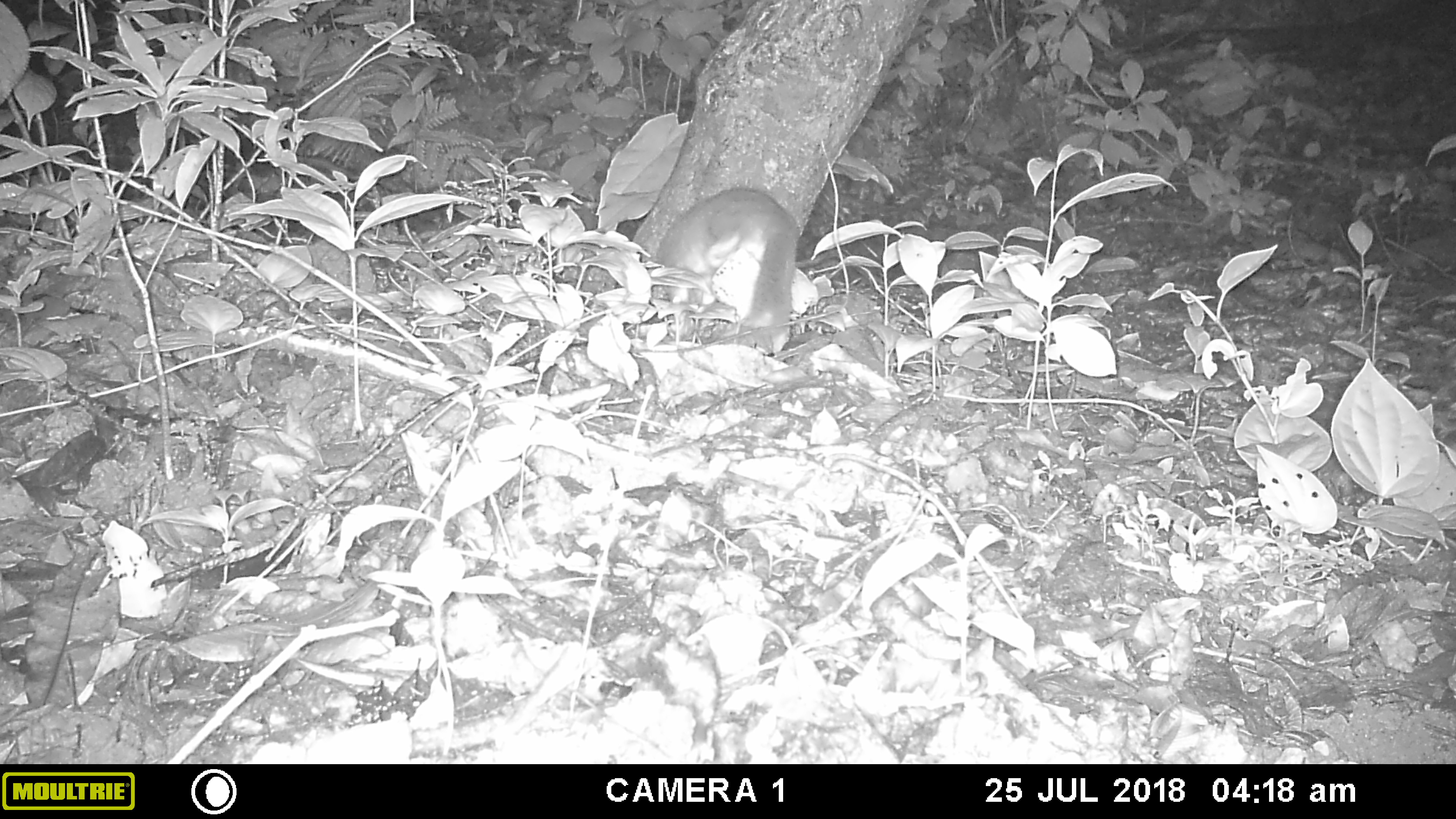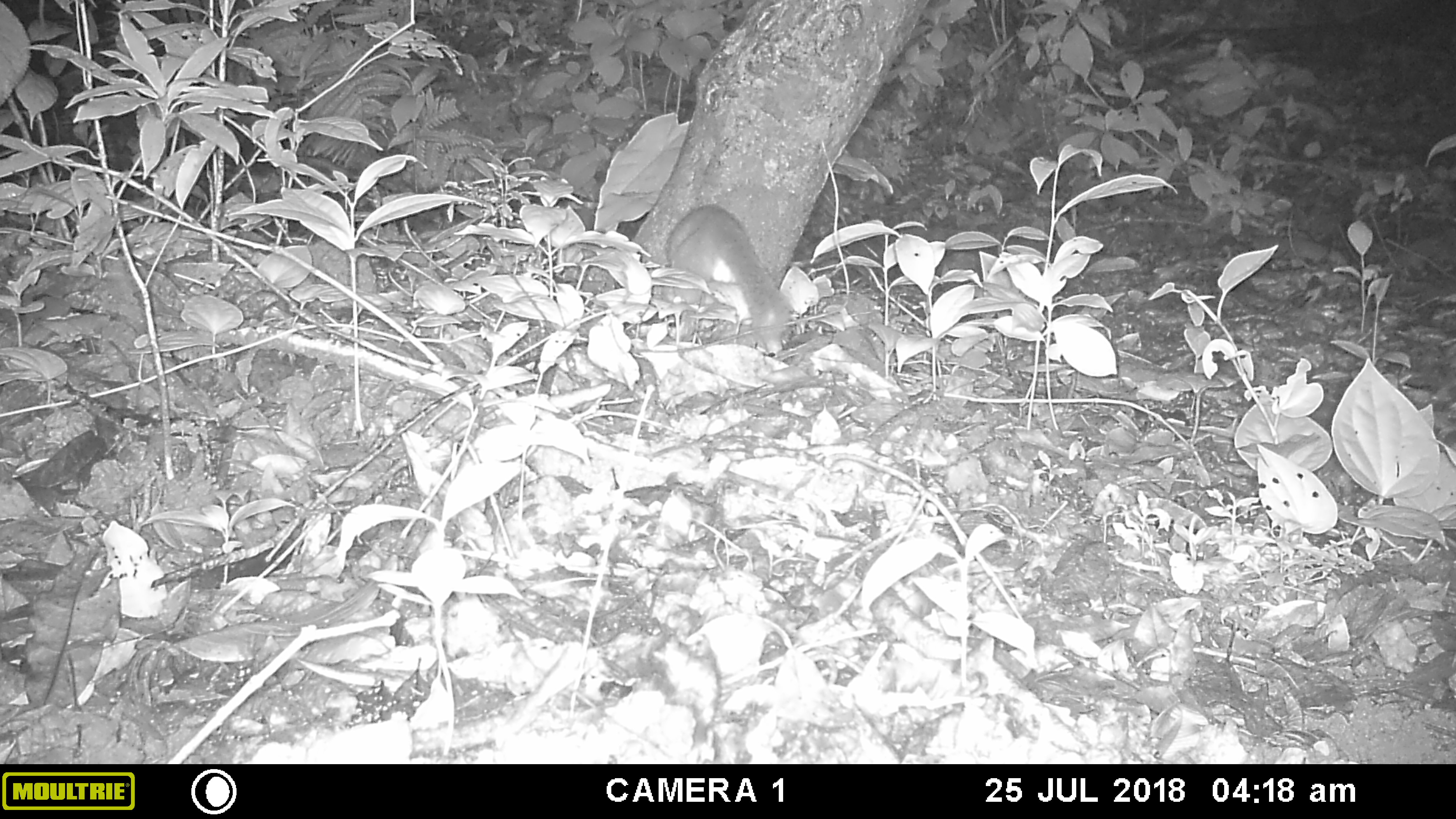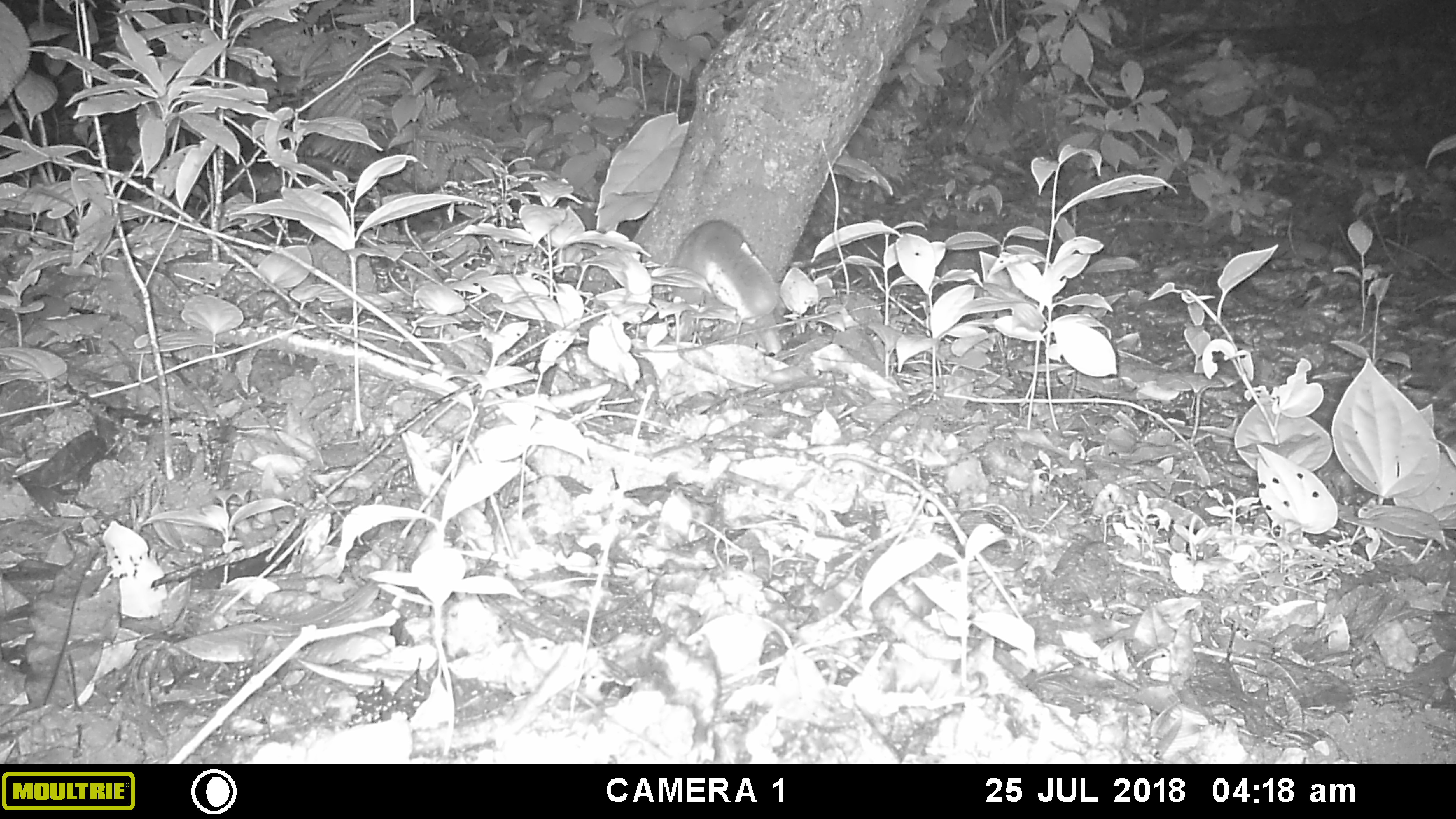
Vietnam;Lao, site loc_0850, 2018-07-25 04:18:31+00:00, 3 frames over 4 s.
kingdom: Animalia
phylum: Chordata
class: Mammalia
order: Carnivora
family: Mustelidae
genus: Melogale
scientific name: Melogale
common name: ferret badger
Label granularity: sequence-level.